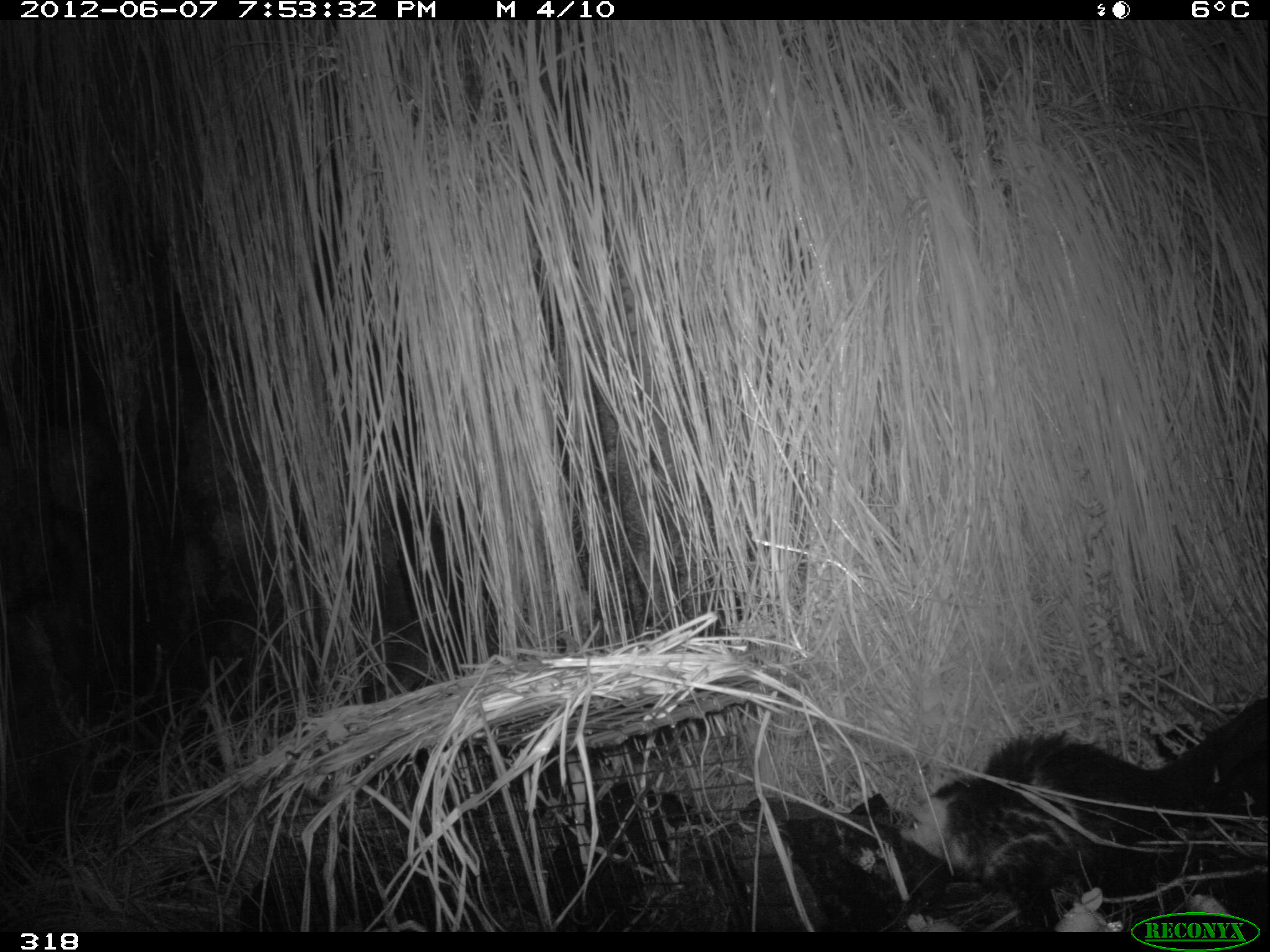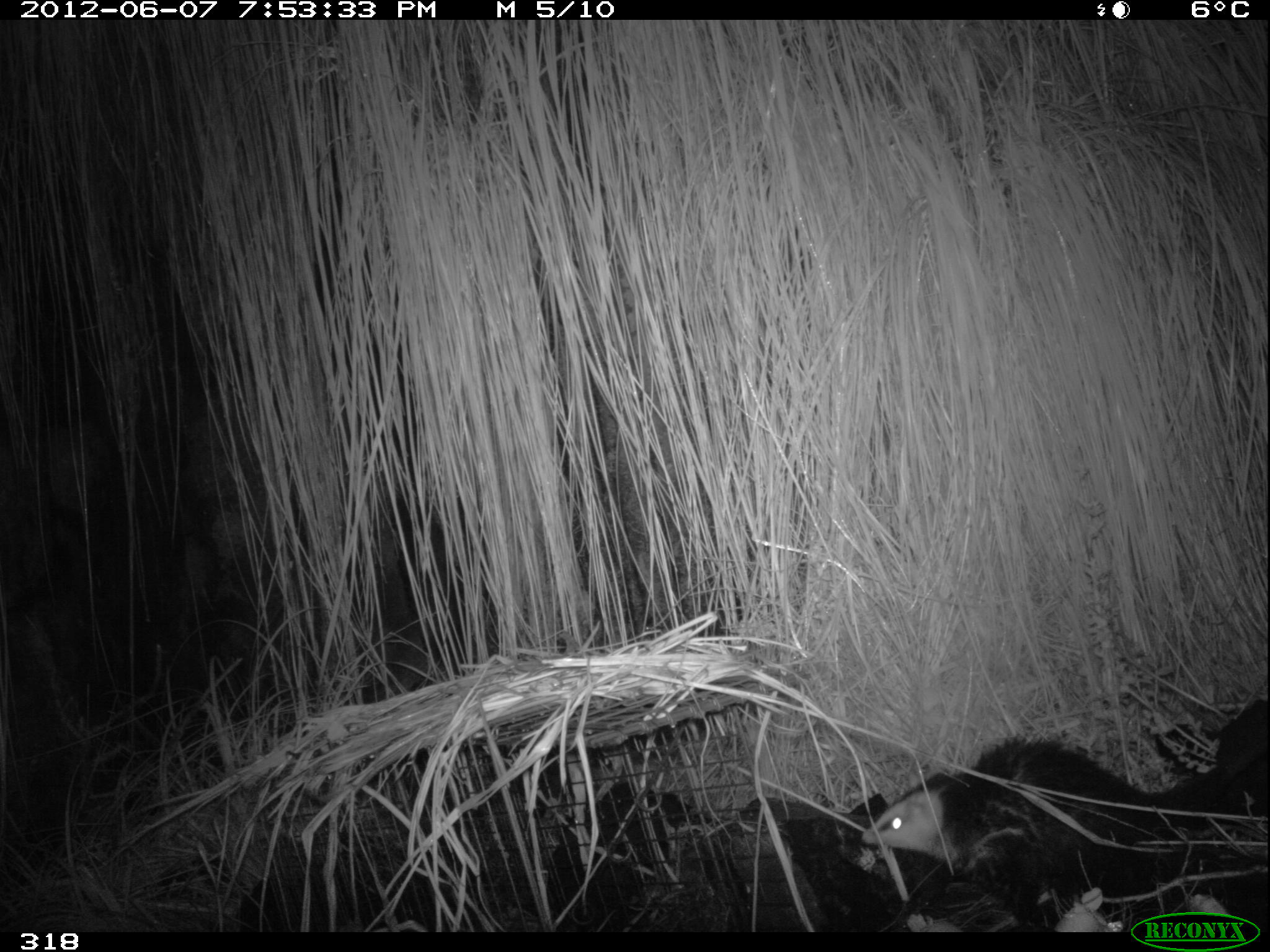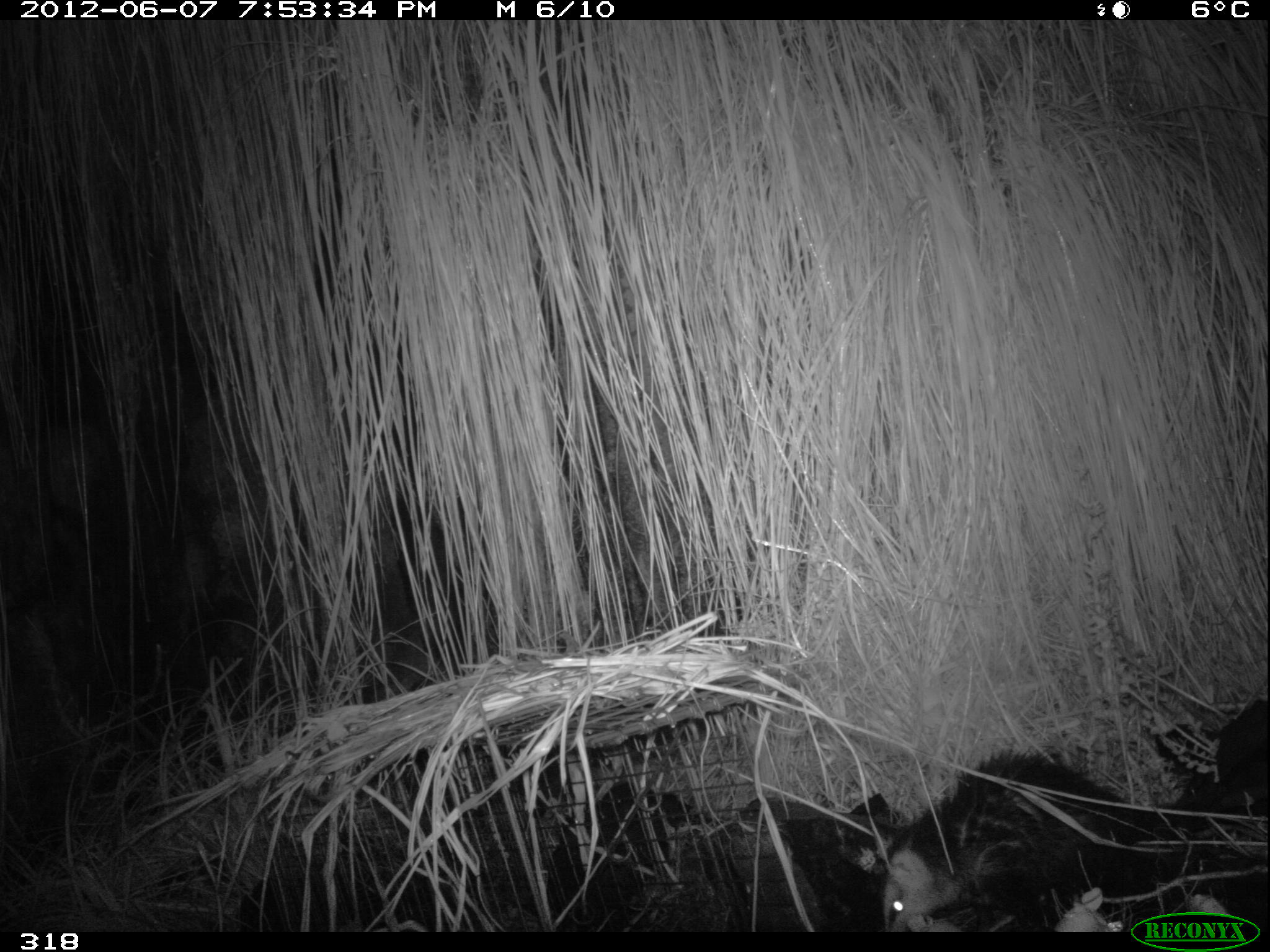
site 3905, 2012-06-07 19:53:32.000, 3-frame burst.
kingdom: Animalia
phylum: Chordata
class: Mammalia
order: Didelphimorphia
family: Didelphidae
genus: Didelphis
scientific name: Didelphis pernigra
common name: andean white-eared opossum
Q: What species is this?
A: Didelphis pernigra (andean white-eared opossum).